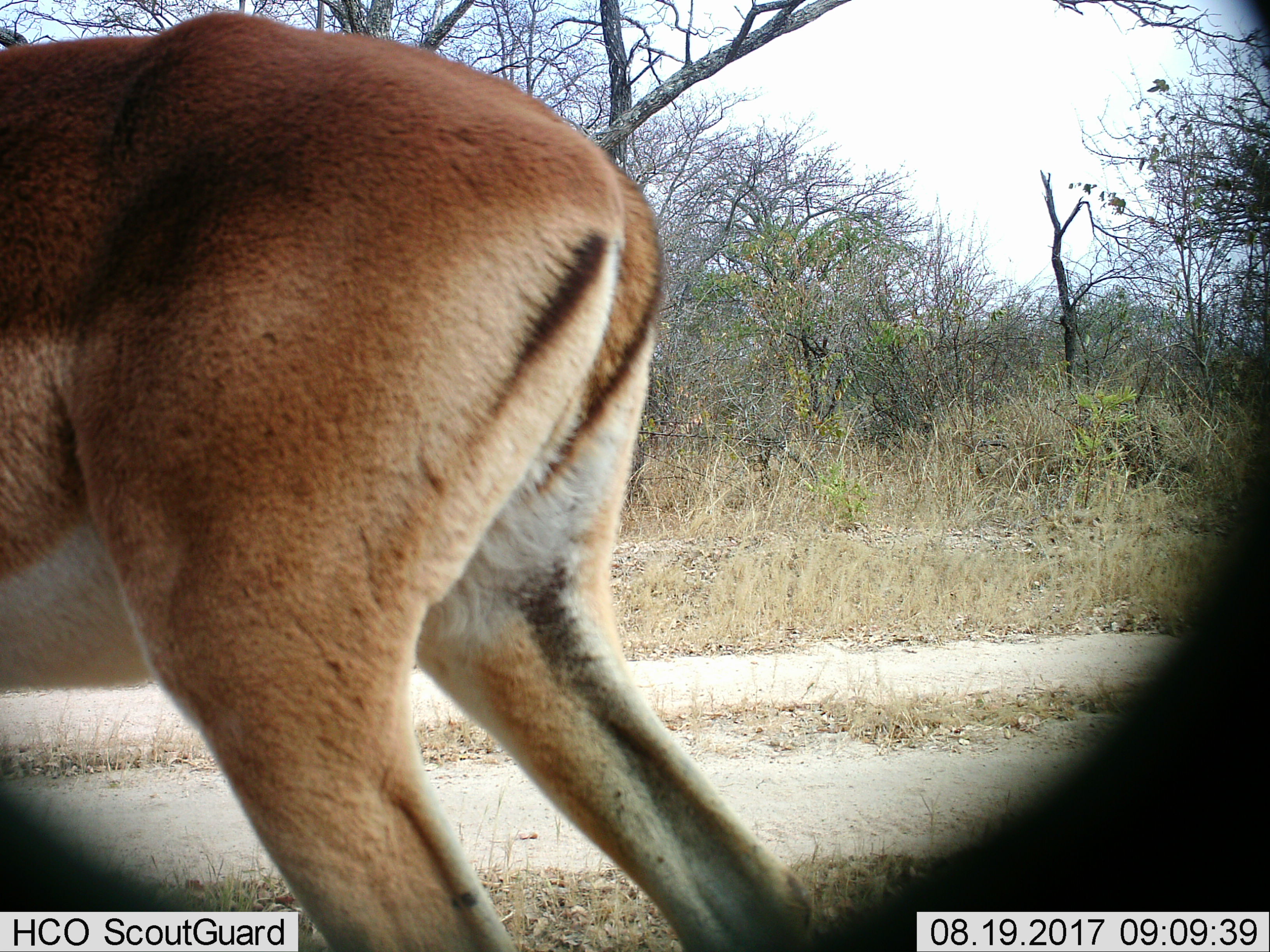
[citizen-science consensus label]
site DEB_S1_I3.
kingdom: Animalia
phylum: Chordata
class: Mammalia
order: Artiodactyla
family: Bovidae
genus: Aepyceros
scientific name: Aepyceros melampus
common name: impala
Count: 1.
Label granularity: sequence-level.